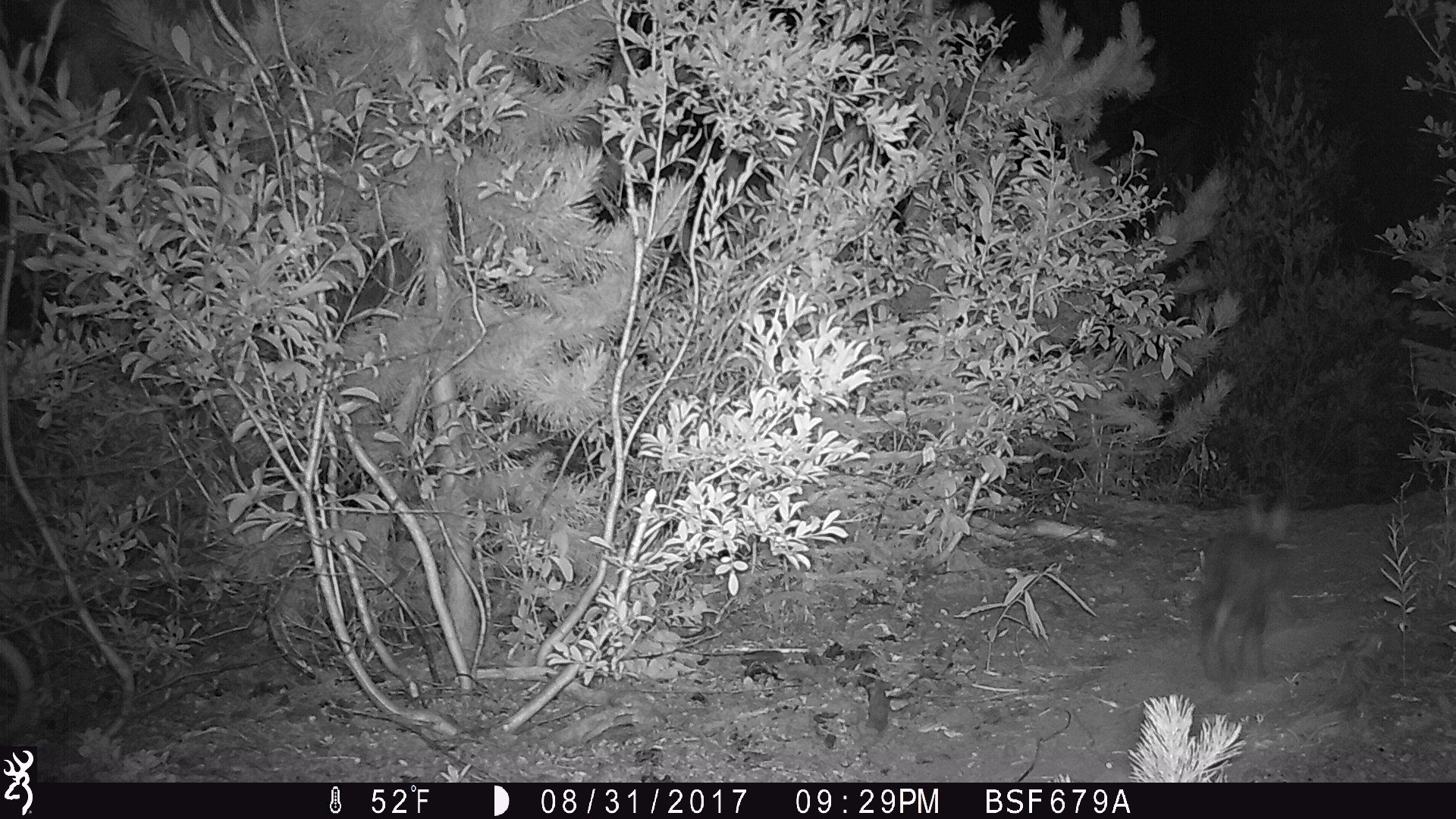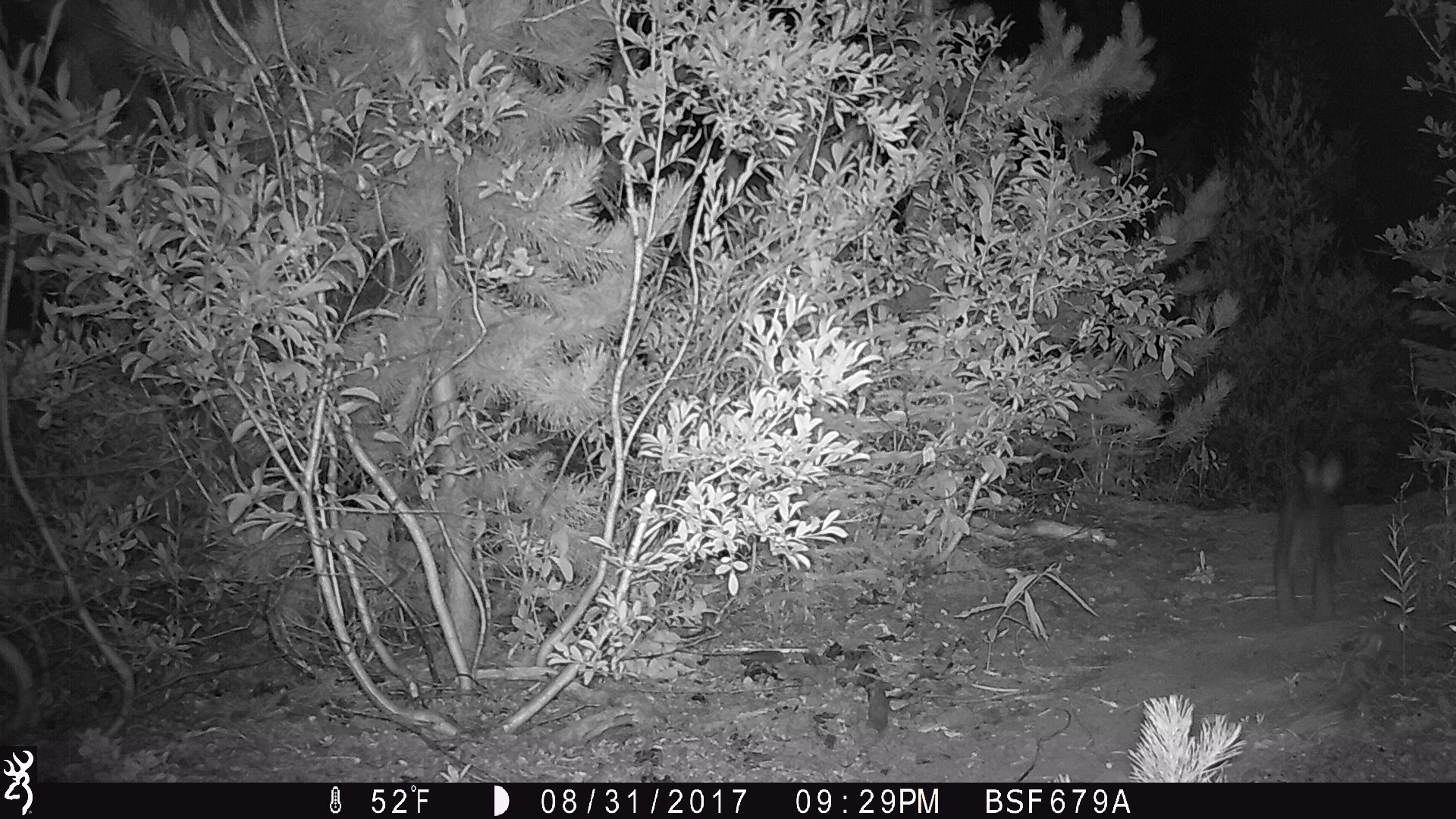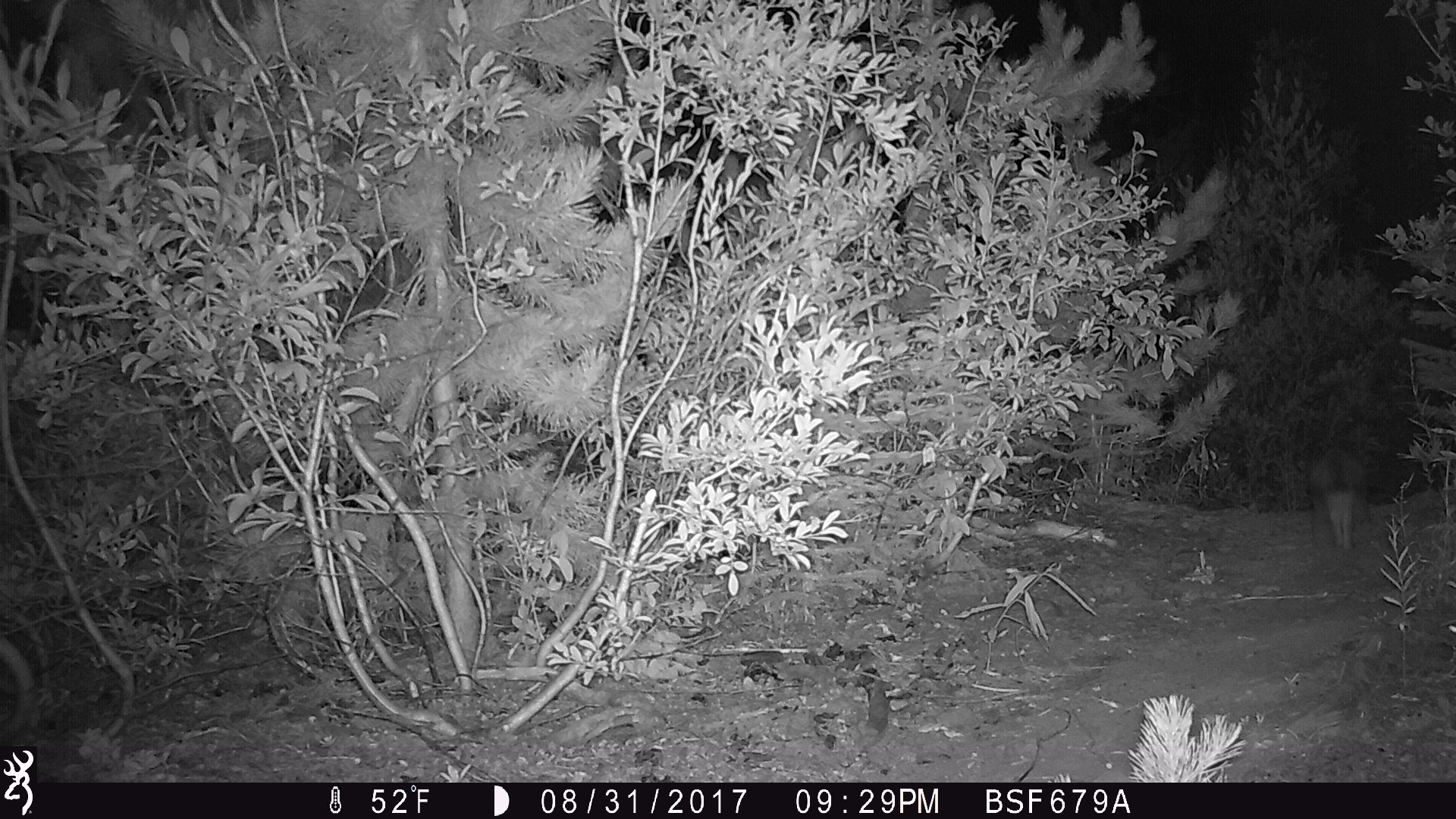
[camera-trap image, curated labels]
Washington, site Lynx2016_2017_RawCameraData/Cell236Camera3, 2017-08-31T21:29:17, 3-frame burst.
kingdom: Animalia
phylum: Chordata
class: Mammalia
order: Lagomorpha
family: Leporidae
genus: Lepus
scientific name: Lepus americanus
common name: snowshoe hare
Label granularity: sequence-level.